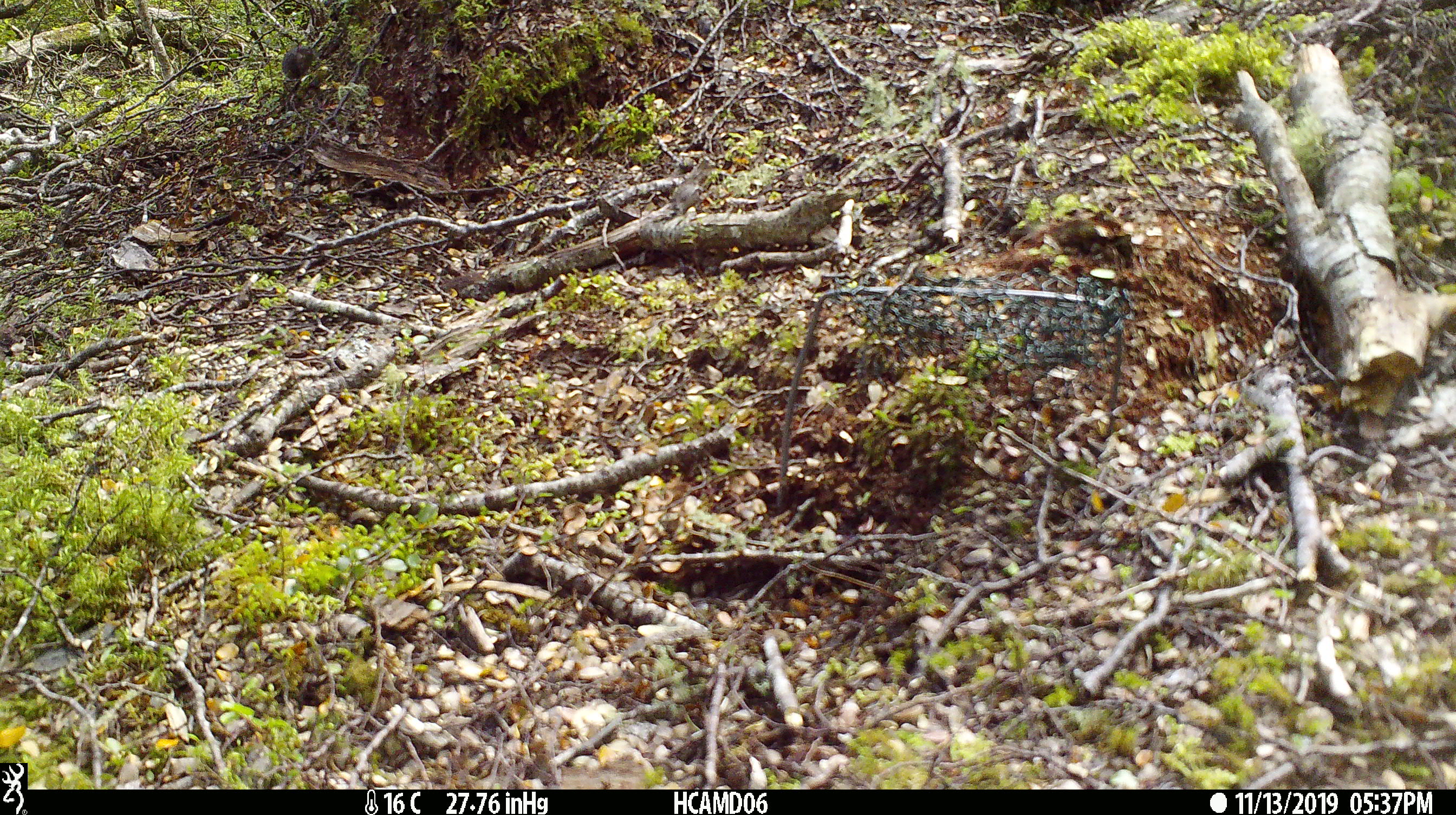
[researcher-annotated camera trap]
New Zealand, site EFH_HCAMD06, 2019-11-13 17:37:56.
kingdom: Animalia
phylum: Chordata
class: Mammalia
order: Rodentia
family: Muridae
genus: Mus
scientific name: Mus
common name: mouse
Mouse (Mus).